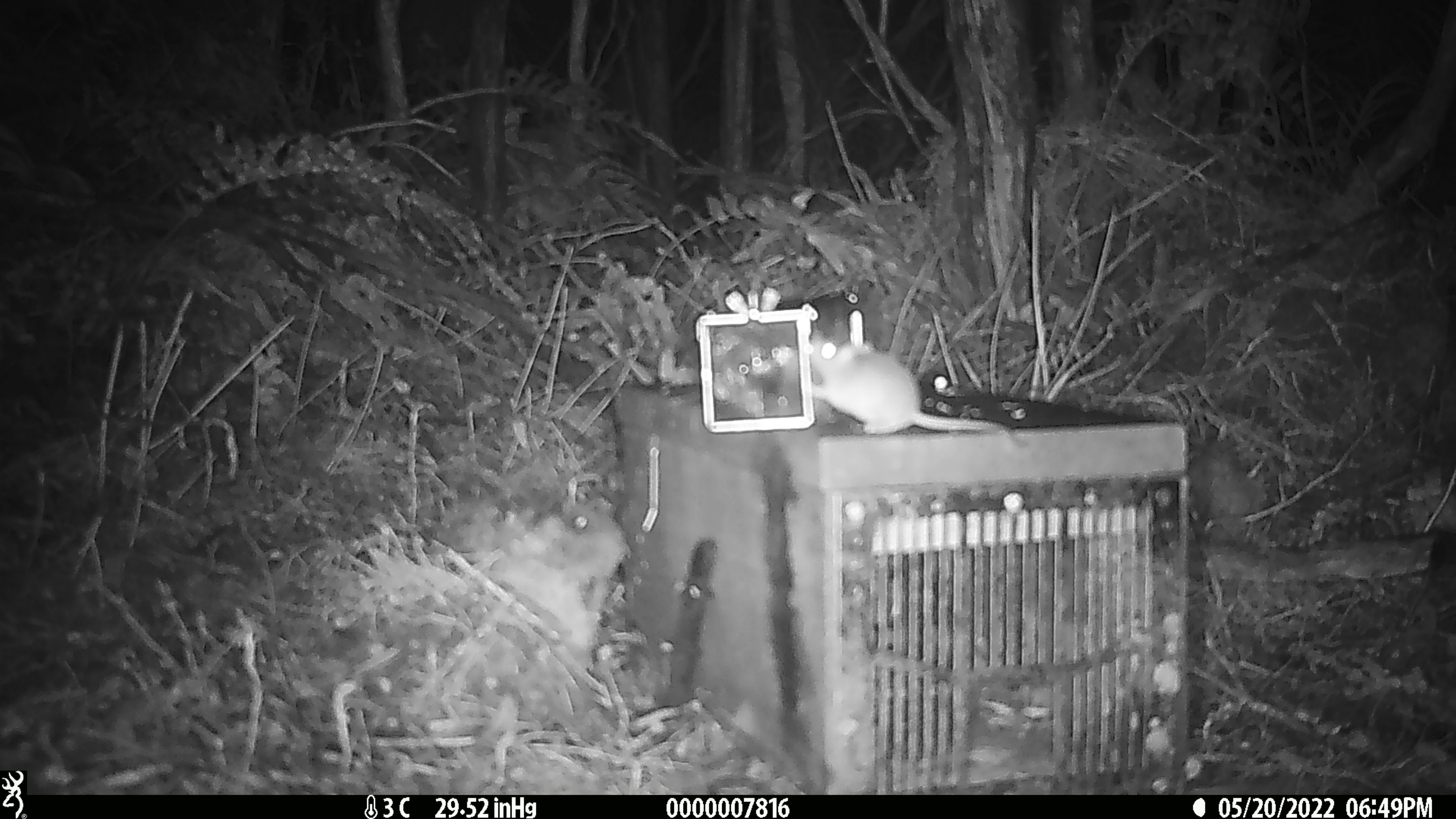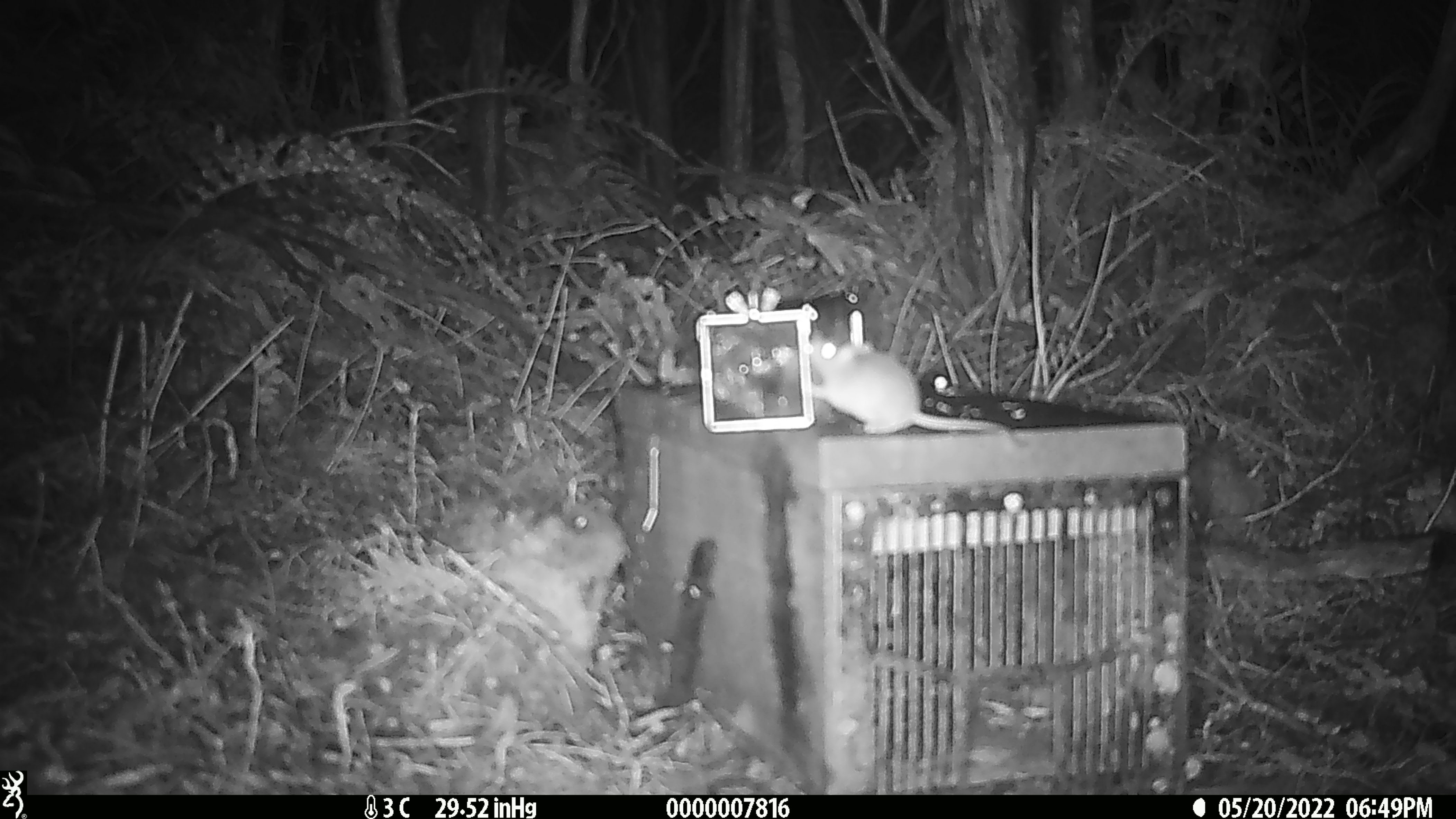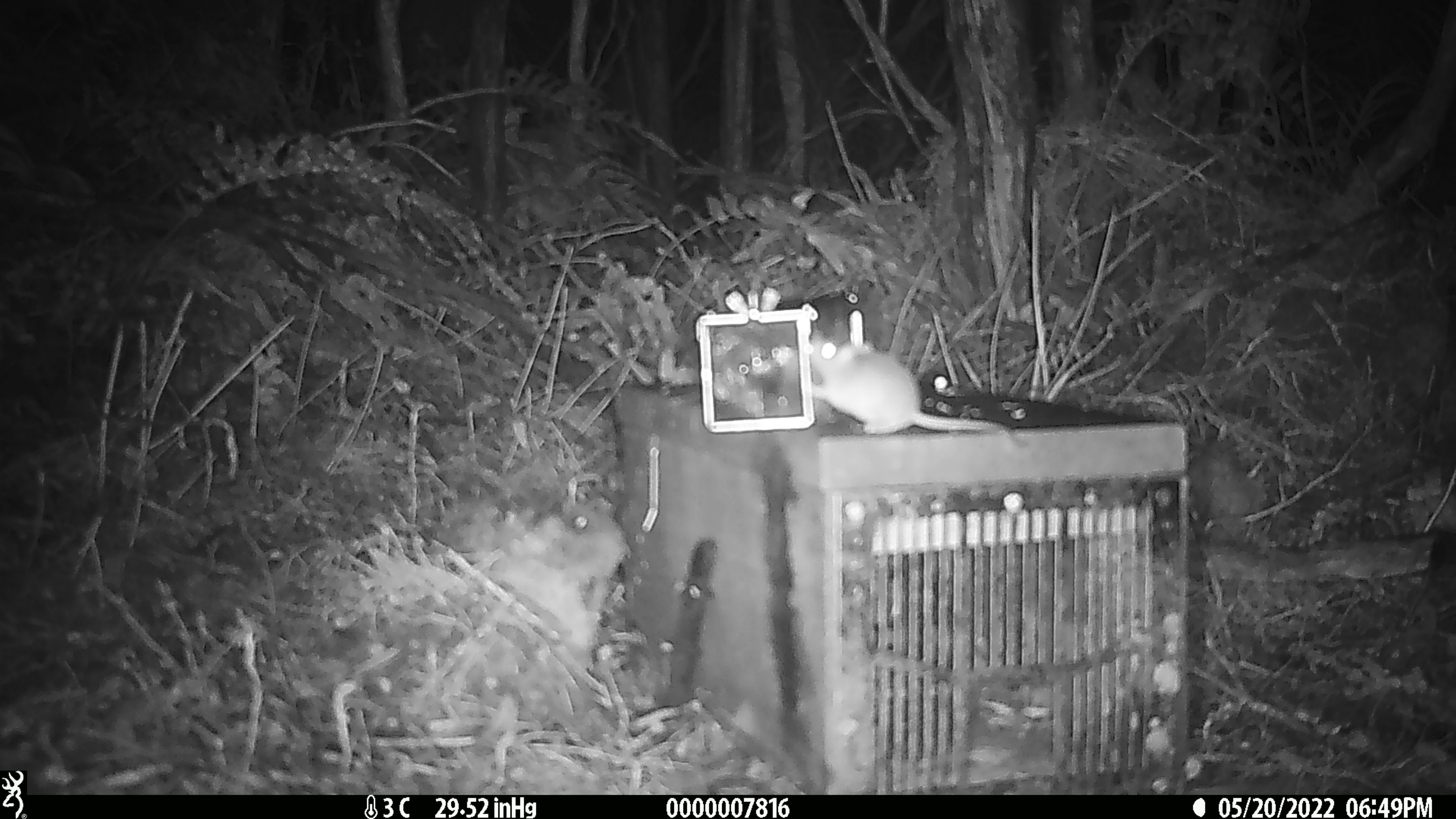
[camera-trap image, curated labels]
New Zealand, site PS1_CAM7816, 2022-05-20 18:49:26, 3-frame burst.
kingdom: Animalia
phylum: Chordata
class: Mammalia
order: Rodentia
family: Muridae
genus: Mus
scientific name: Mus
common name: mouse